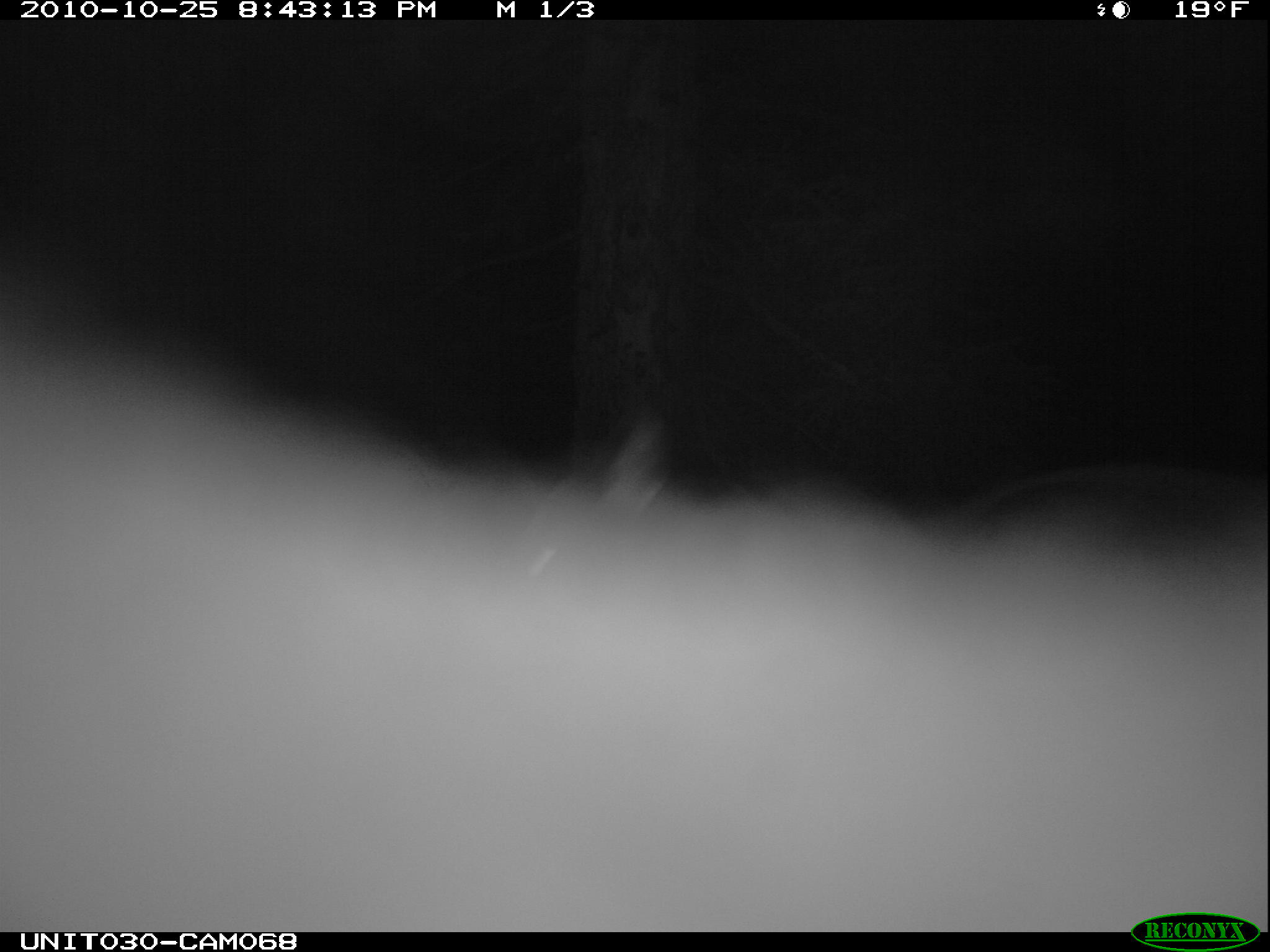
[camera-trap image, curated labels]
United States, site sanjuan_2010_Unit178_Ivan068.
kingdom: Animalia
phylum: Chordata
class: Mammalia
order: Artiodactyla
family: Cervidae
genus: Cervus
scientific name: Cervus elaphus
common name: red deer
Cervus elaphus (red deer).